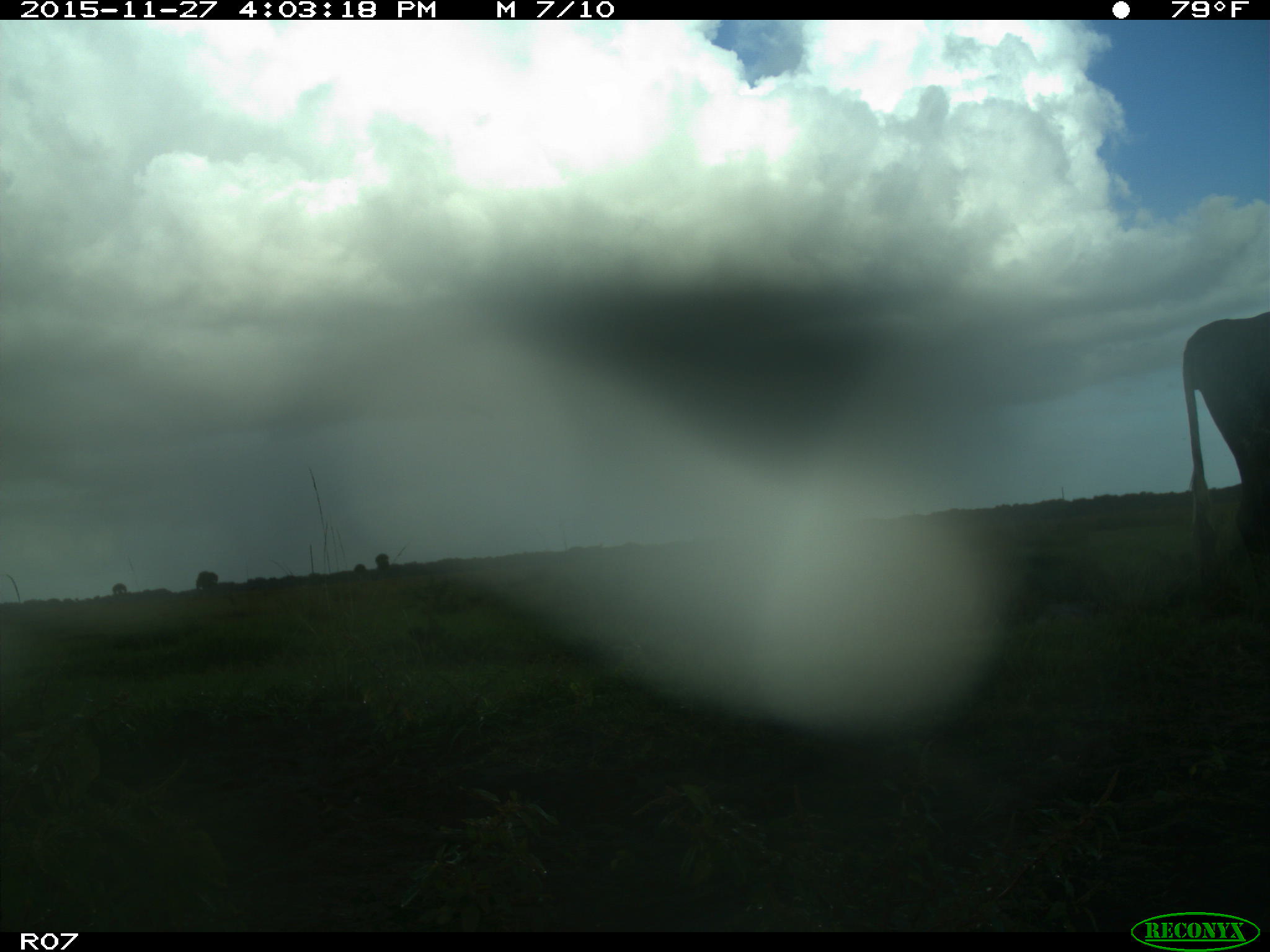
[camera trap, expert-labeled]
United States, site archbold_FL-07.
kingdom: Animalia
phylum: Chordata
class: Mammalia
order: Artiodactyla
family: Bovidae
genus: Bos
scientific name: Bos taurus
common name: domestic cow